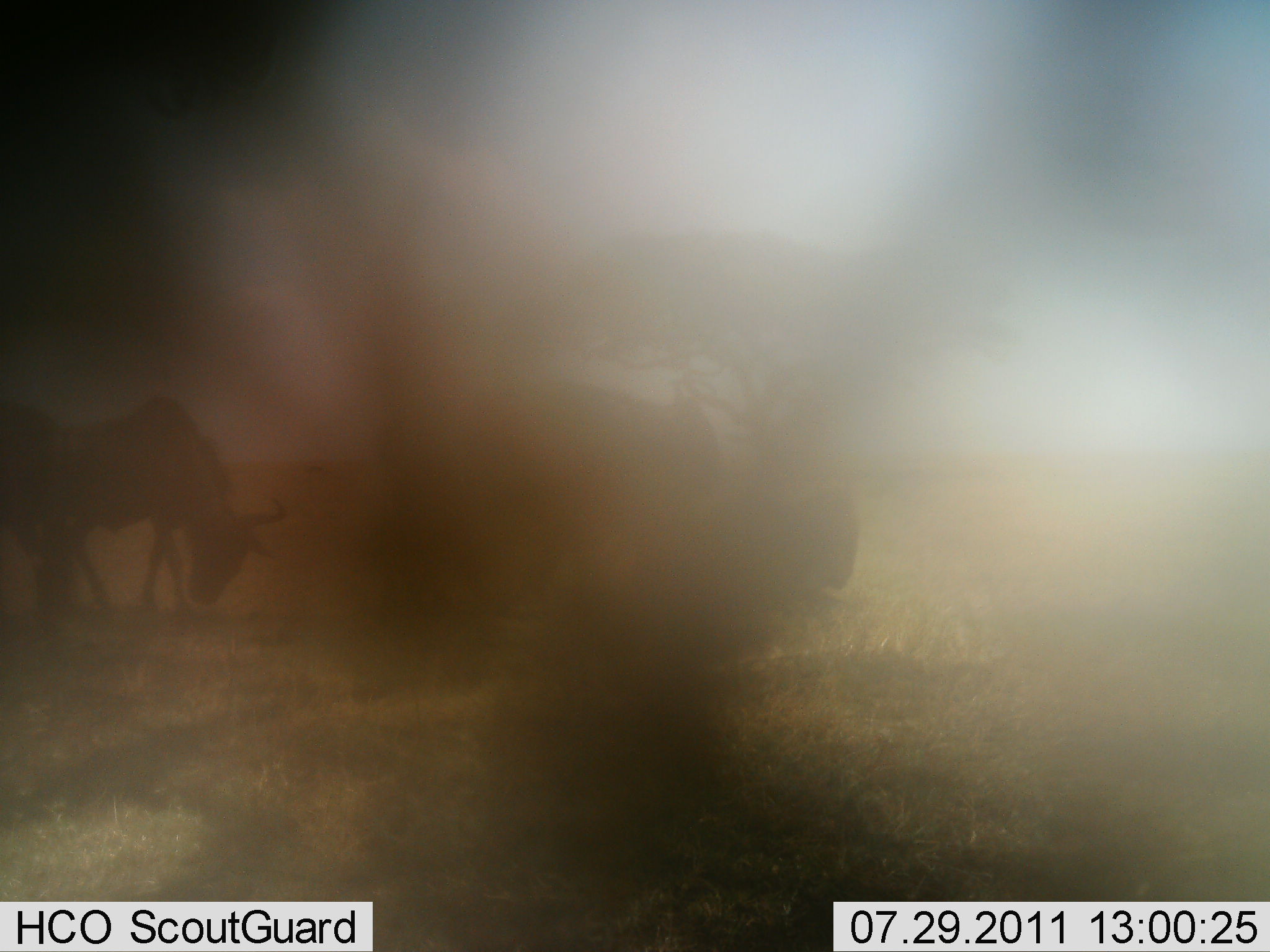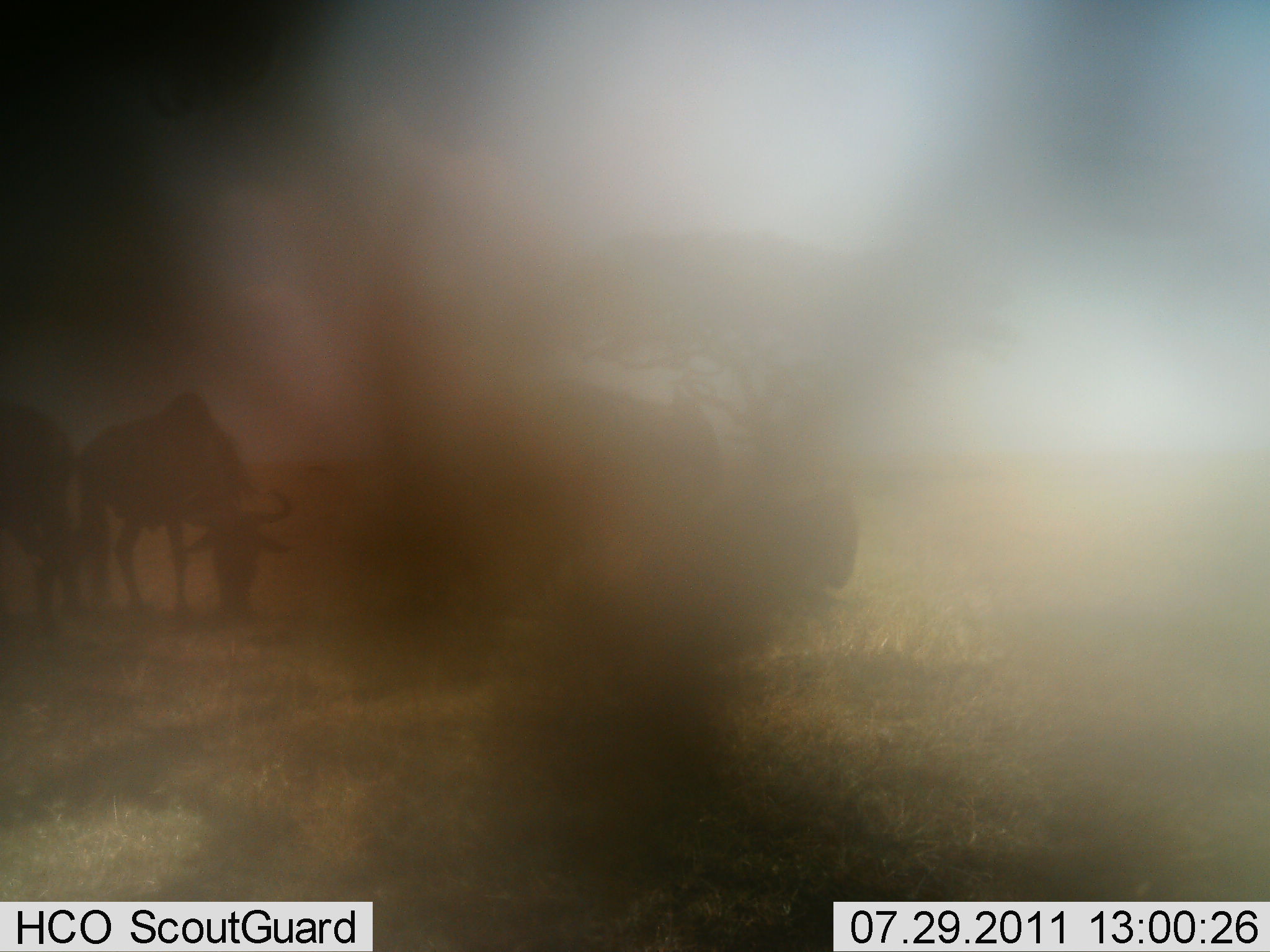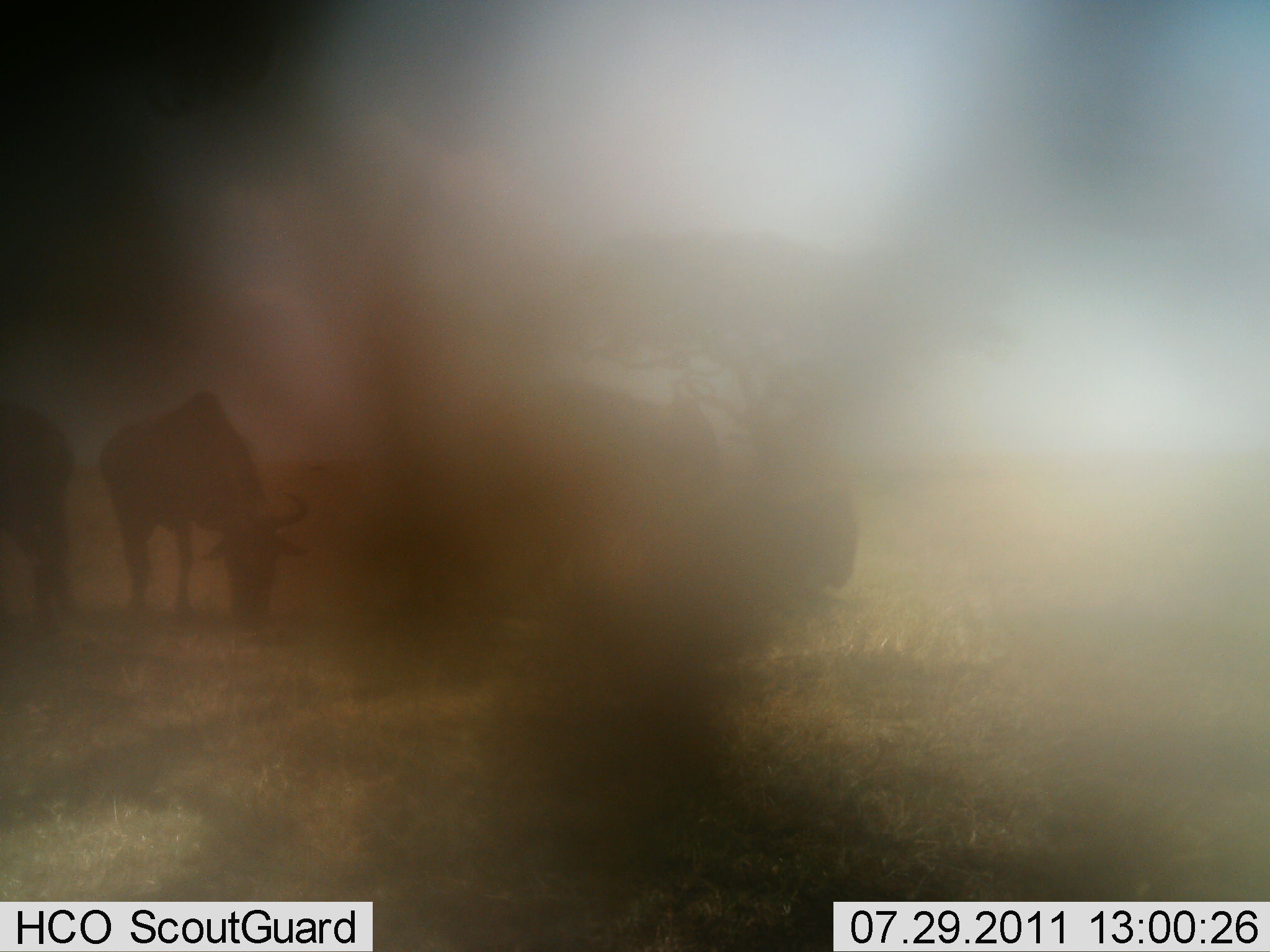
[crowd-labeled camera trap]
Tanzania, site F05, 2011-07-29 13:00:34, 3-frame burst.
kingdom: Animalia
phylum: Chordata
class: Mammalia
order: Artiodactyla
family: Bovidae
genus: Connochaetes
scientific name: Connochaetes taurinus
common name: blue wildebeest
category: wildebeest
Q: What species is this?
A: Wildebeest (blue wildebeest) (Connochaetes taurinus).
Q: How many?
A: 3.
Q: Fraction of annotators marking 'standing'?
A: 50%.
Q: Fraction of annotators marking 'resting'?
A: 10%.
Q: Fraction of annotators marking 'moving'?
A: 10%.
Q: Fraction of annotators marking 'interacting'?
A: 0%.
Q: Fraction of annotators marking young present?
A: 0%.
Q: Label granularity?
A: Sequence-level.